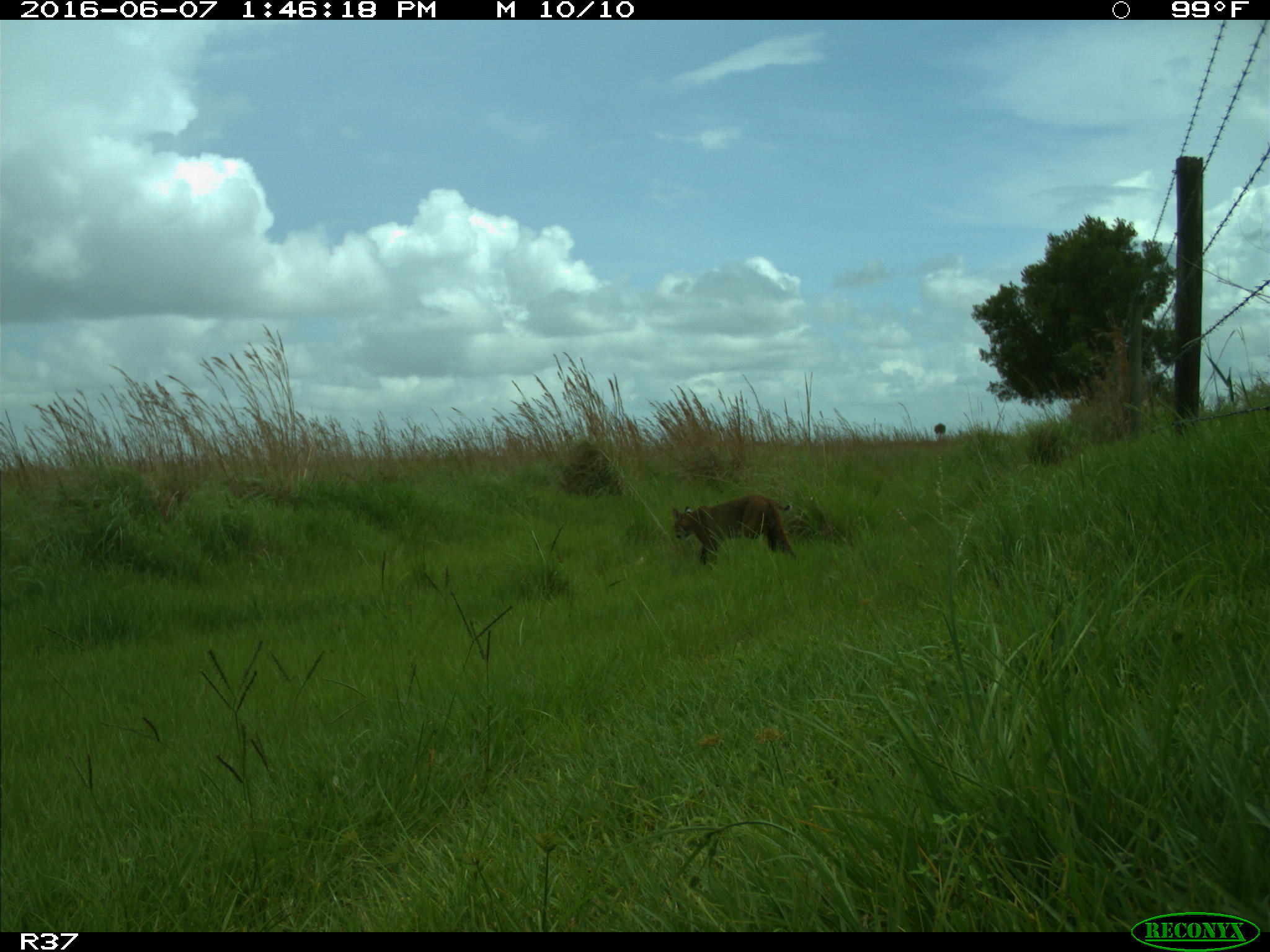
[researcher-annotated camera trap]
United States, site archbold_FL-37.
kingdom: Animalia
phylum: Chordata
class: Mammalia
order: Carnivora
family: Felidae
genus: Lynx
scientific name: Lynx rufus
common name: bobcat